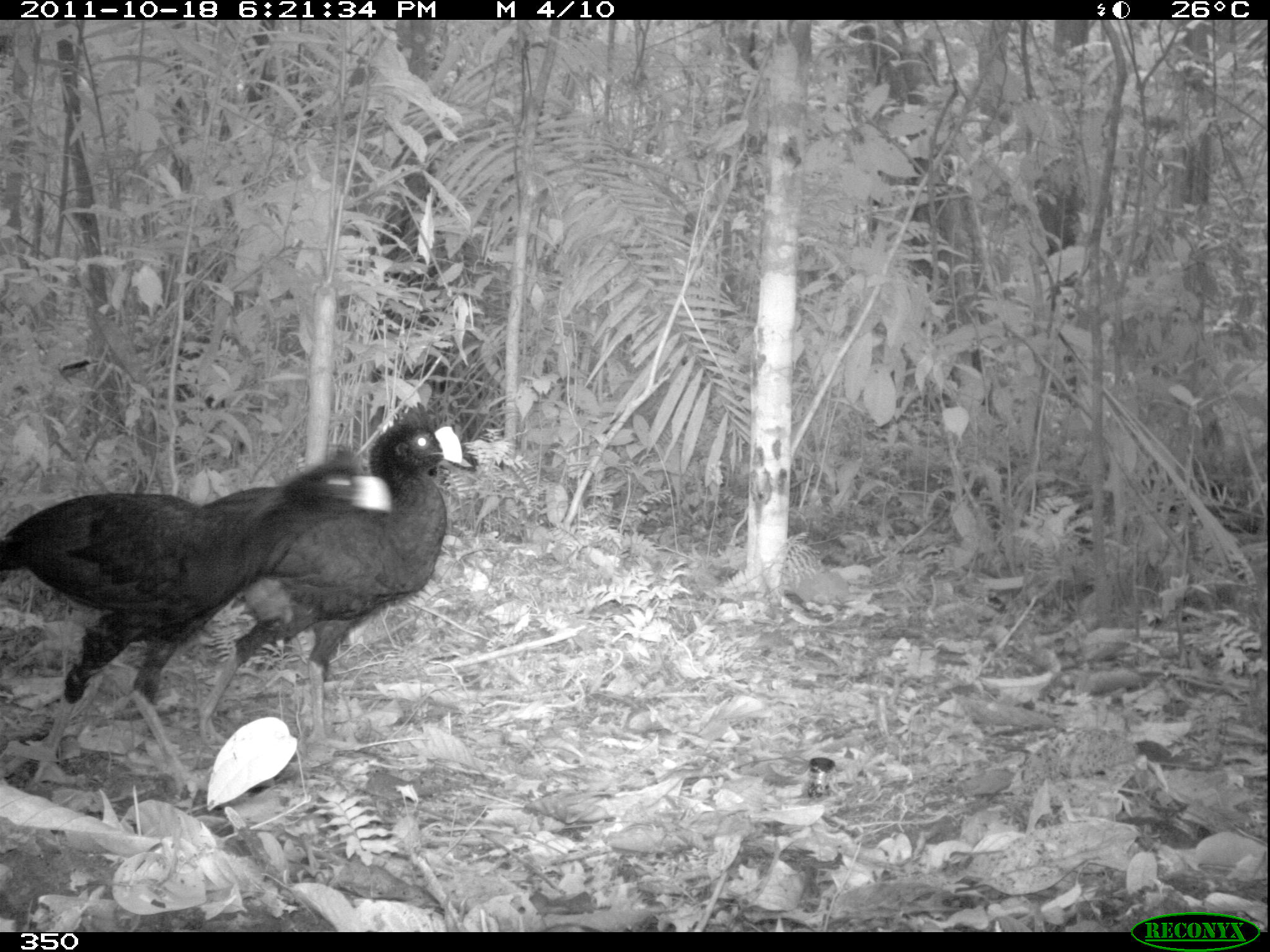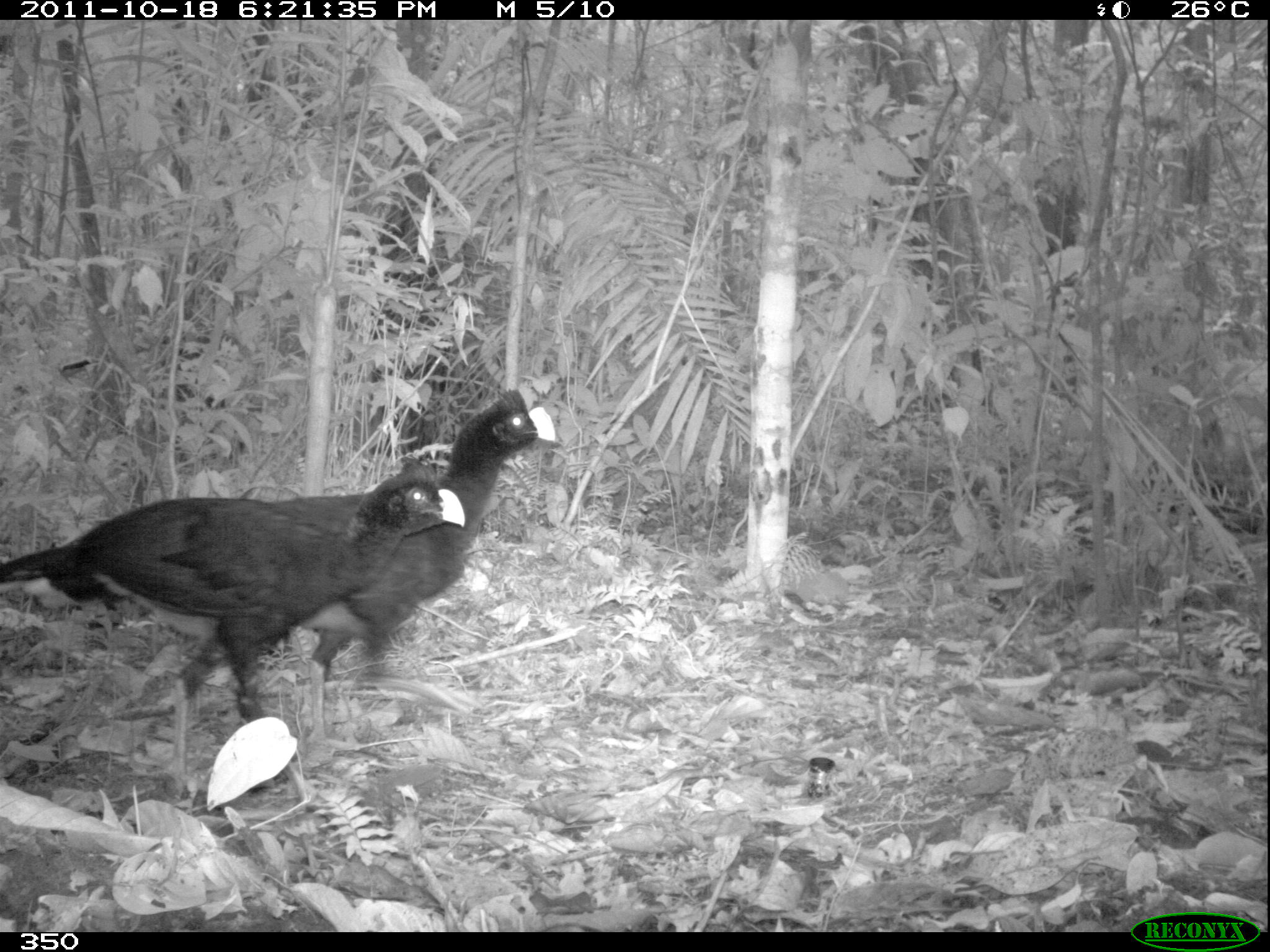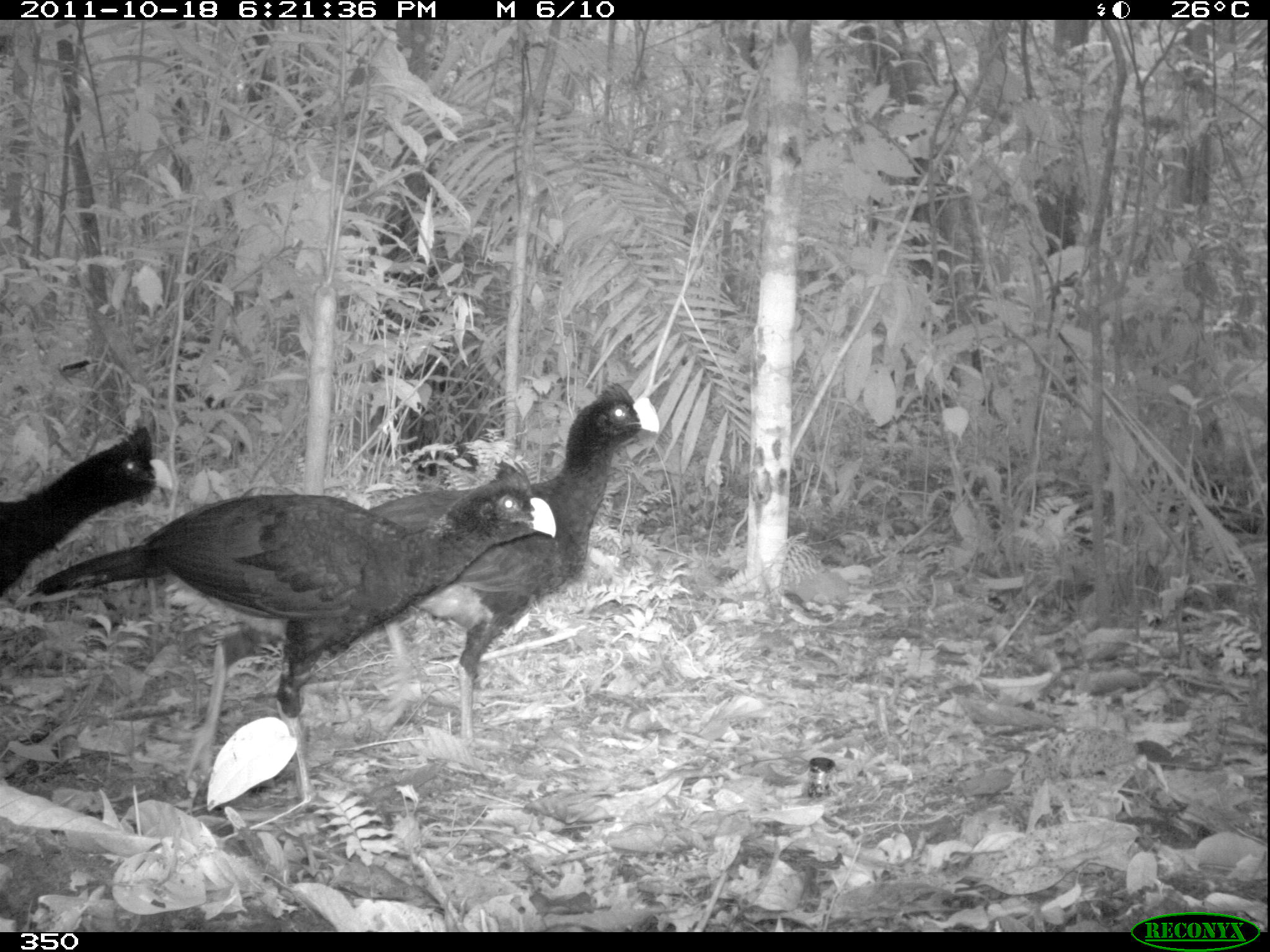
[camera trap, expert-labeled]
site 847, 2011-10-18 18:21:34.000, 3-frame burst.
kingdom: Animalia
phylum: Chordata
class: Aves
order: Galliformes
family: Cracidae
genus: Mitu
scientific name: Mitu tuberosum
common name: razor-billed curassow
Mitu tuberosum (razor-billed curassow).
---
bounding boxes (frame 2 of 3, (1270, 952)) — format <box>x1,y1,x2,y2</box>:
mitu tuberosum: <box>1,458,464,808</box>; <box>286,388,554,747</box>; <box>2,457,7,464</box>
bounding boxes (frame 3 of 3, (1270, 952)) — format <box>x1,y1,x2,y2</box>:
mitu tuberosum: <box>14,450,556,805</box>; <box>369,379,661,740</box>; <box>2,416,175,596</box>